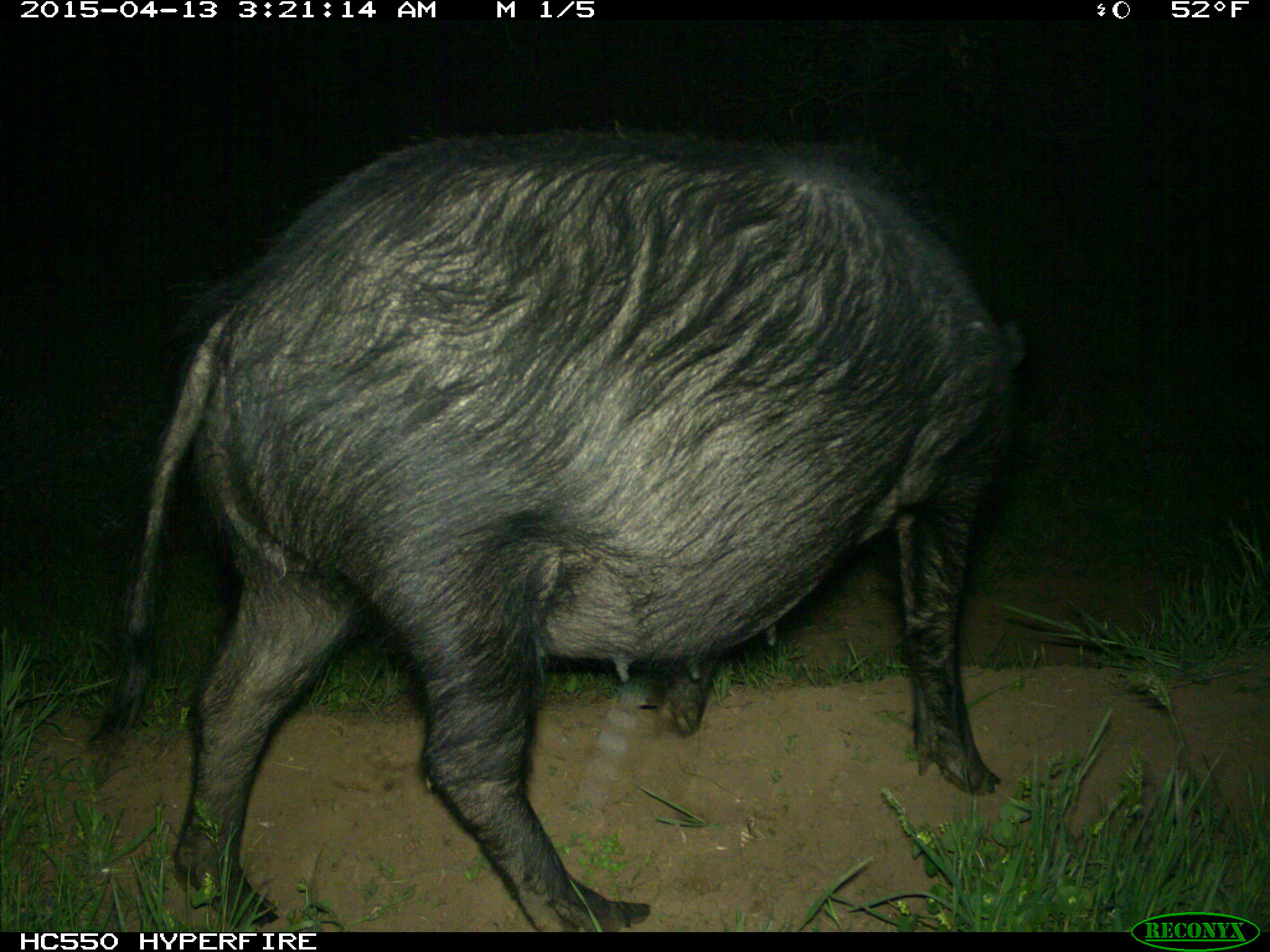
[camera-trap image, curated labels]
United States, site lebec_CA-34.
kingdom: Animalia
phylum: Chordata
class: Mammalia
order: Artiodactyla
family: Suidae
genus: Sus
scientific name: Sus scrofa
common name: wild boar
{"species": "Sus scrofa (wild boar)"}